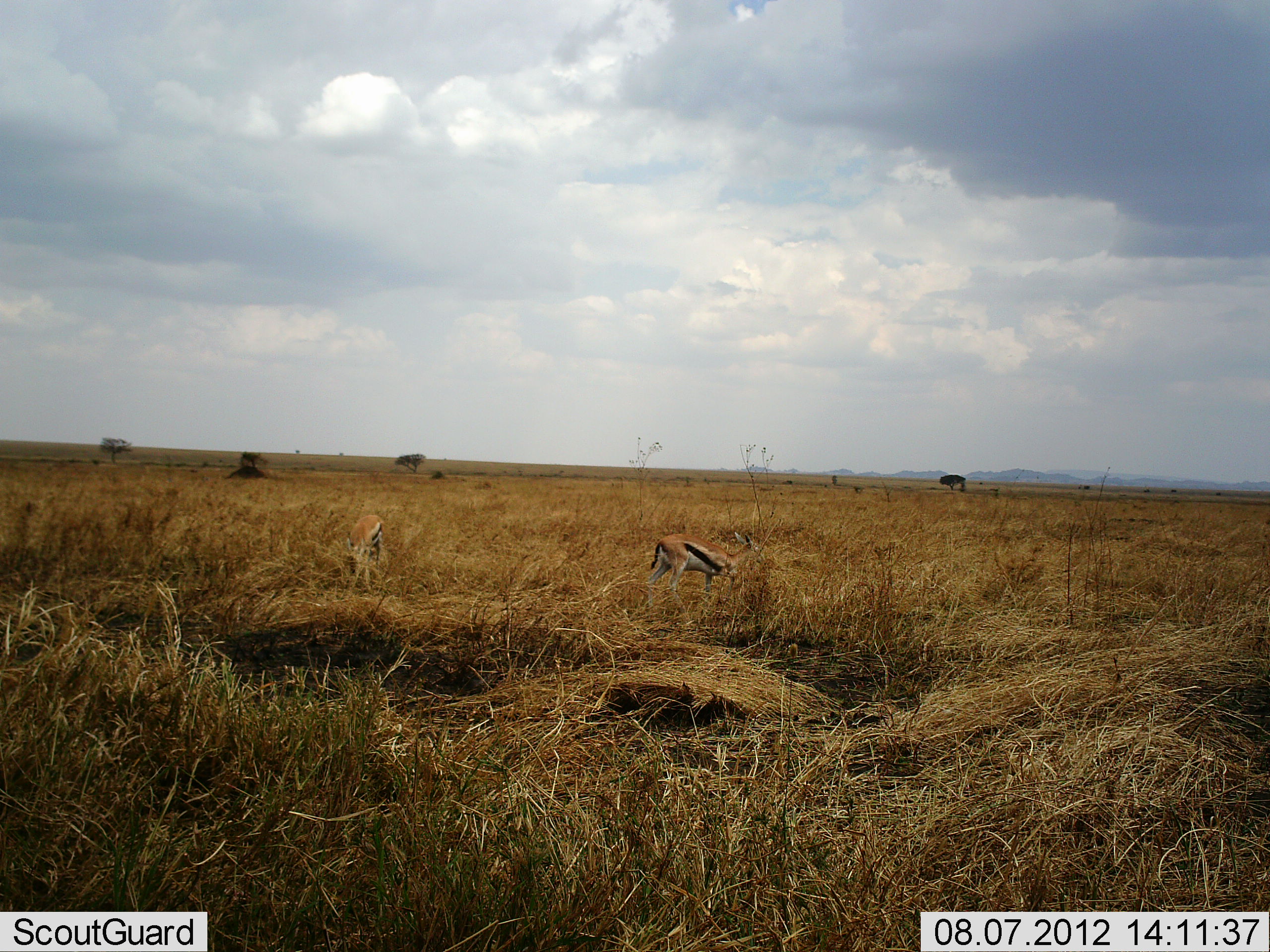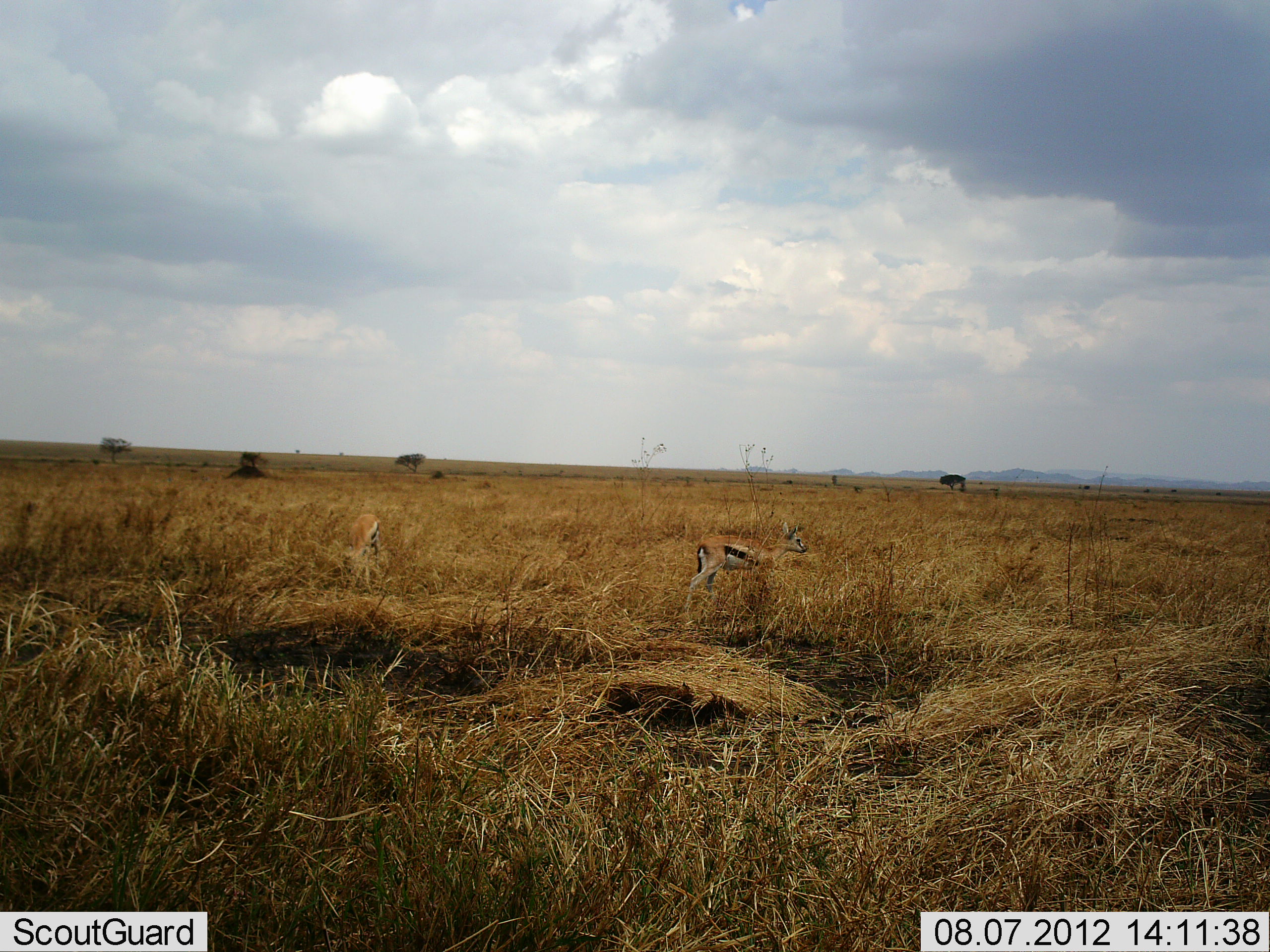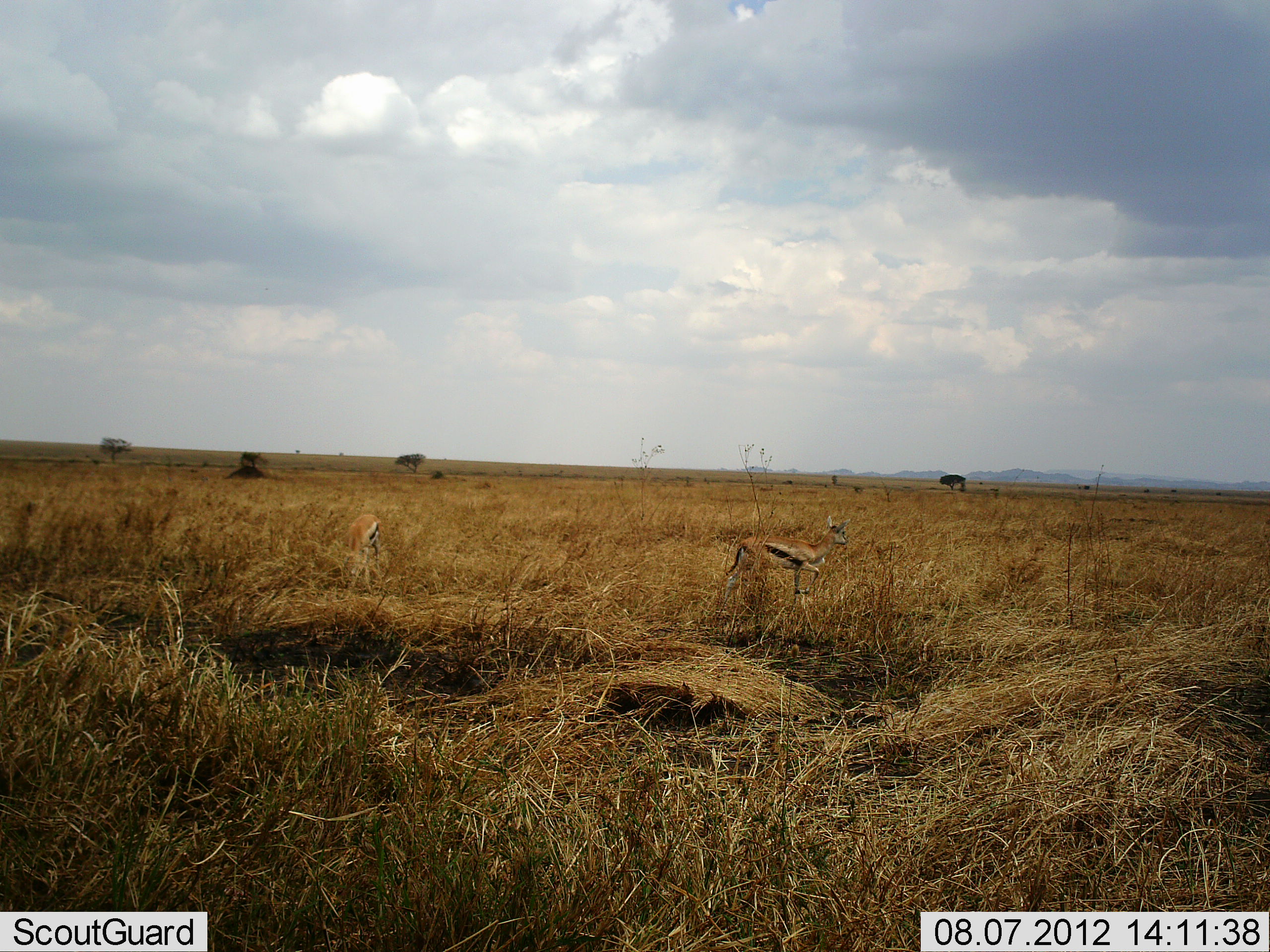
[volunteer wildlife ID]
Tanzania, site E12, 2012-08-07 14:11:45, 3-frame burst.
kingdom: Animalia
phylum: Chordata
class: Mammalia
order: Artiodactyla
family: Bovidae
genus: Eudorcas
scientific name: Eudorcas thomsonii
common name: thomson's gazelle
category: gazellethomsons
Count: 2.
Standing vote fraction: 40%.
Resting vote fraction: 0%.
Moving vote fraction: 80%.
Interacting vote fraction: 0%.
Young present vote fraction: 0%.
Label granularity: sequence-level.